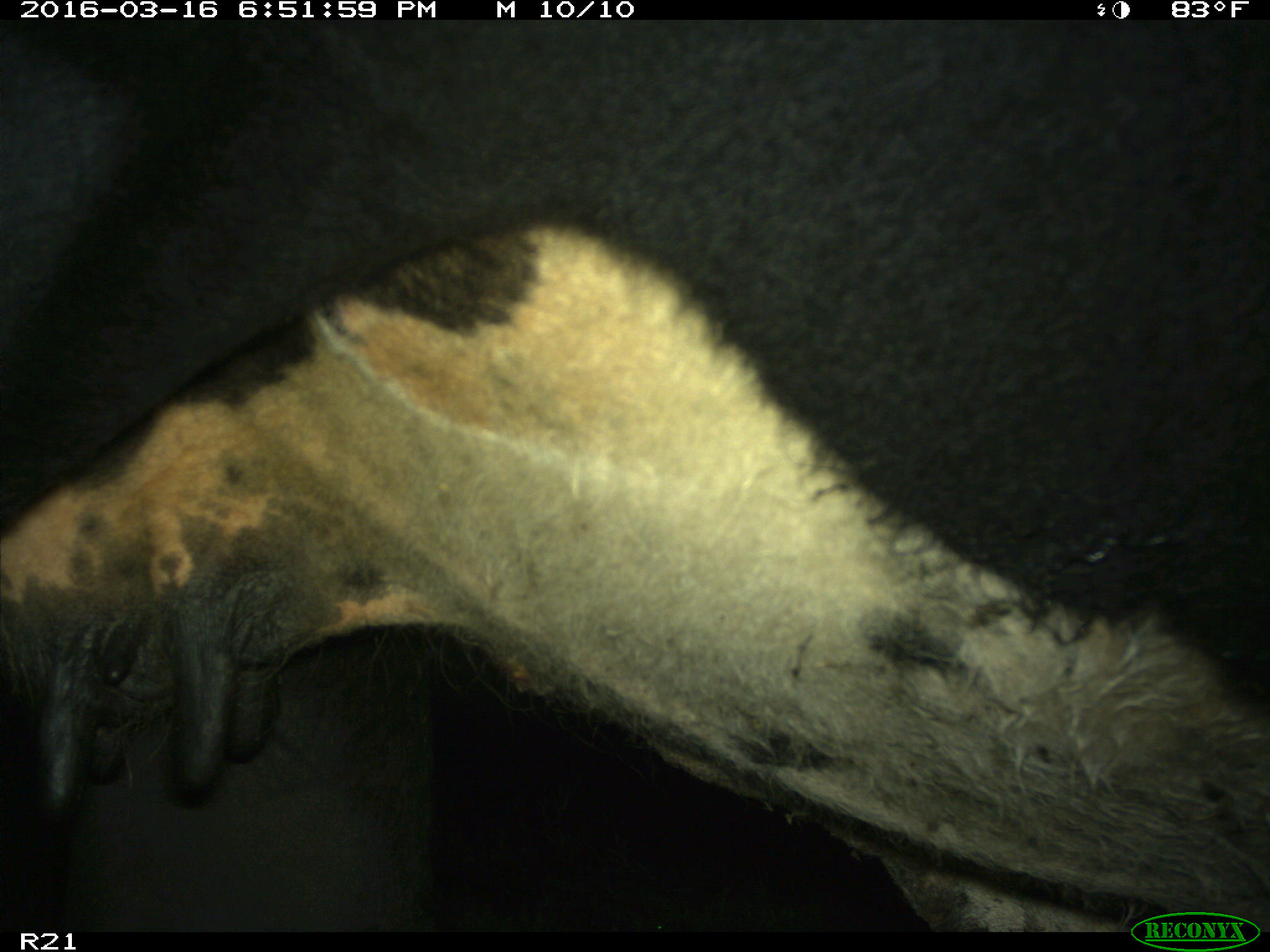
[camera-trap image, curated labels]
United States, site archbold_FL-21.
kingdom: Animalia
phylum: Chordata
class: Mammalia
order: Artiodactyla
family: Bovidae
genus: Bos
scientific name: Bos taurus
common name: domestic cow